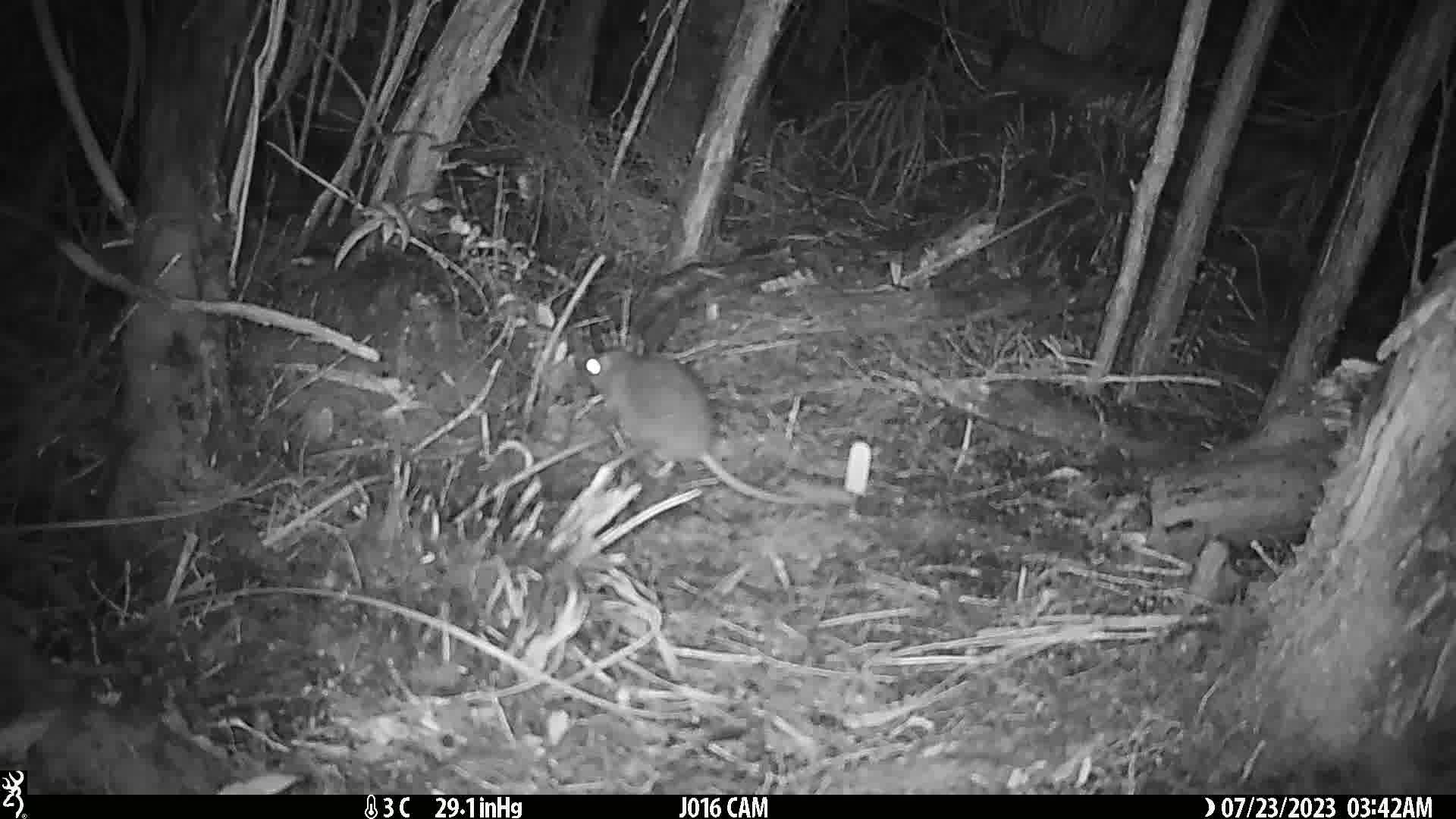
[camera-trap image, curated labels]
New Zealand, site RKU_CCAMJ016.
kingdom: Animalia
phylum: Chordata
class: Mammalia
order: Rodentia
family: Muridae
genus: Rattus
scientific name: Rattus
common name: rat